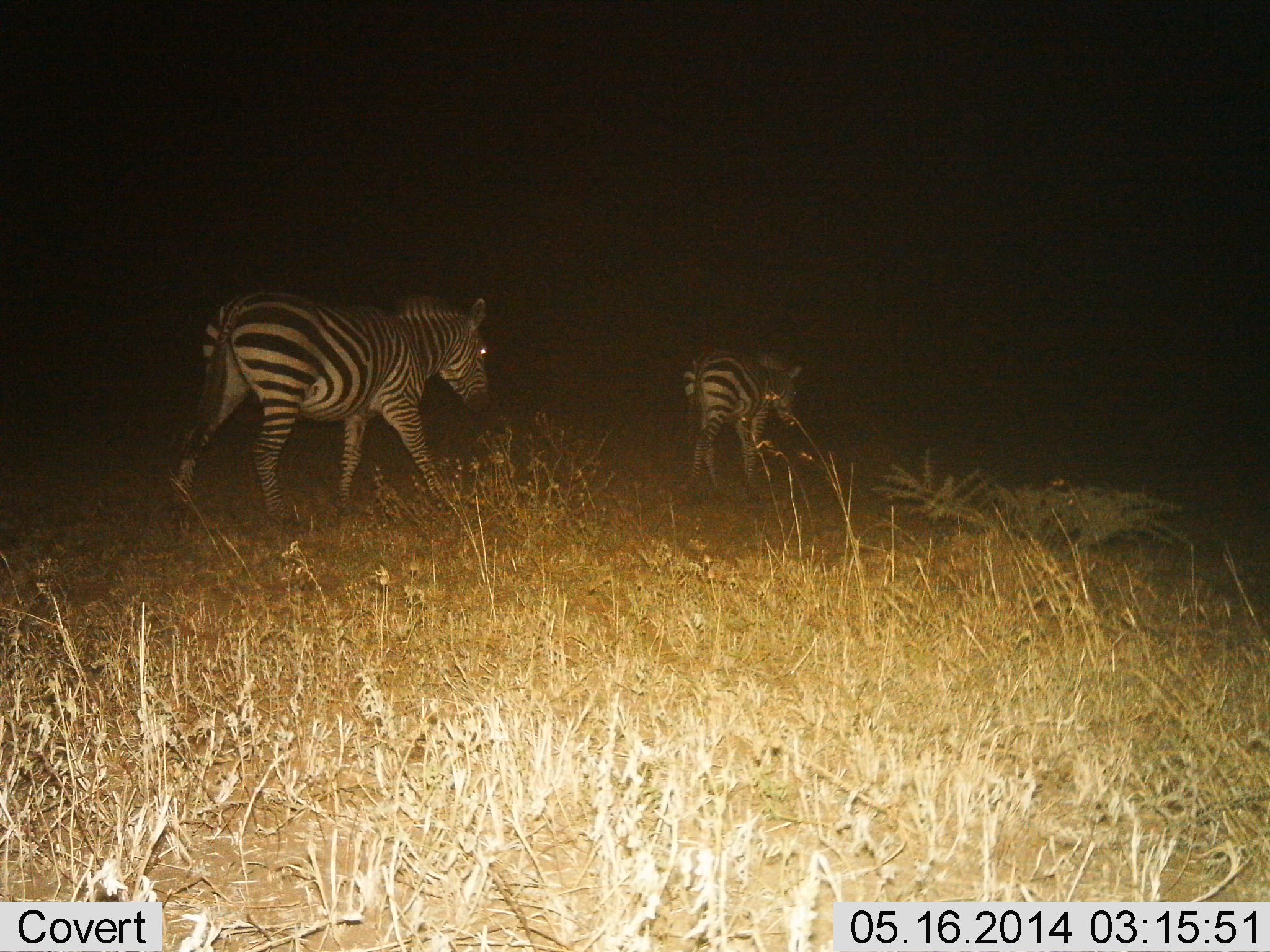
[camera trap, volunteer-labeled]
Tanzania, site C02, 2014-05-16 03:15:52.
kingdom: Animalia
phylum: Chordata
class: Mammalia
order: Perissodactyla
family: Equidae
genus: Equus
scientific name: Equus quagga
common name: plains zebra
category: zebra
Zebra (plains zebra) (Equus quagga), count 2. Behavior (volunteer vote fractions): standing 30%, resting 0%, moving 100%, interacting 0%. Young present (vote fraction): 20%. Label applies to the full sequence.